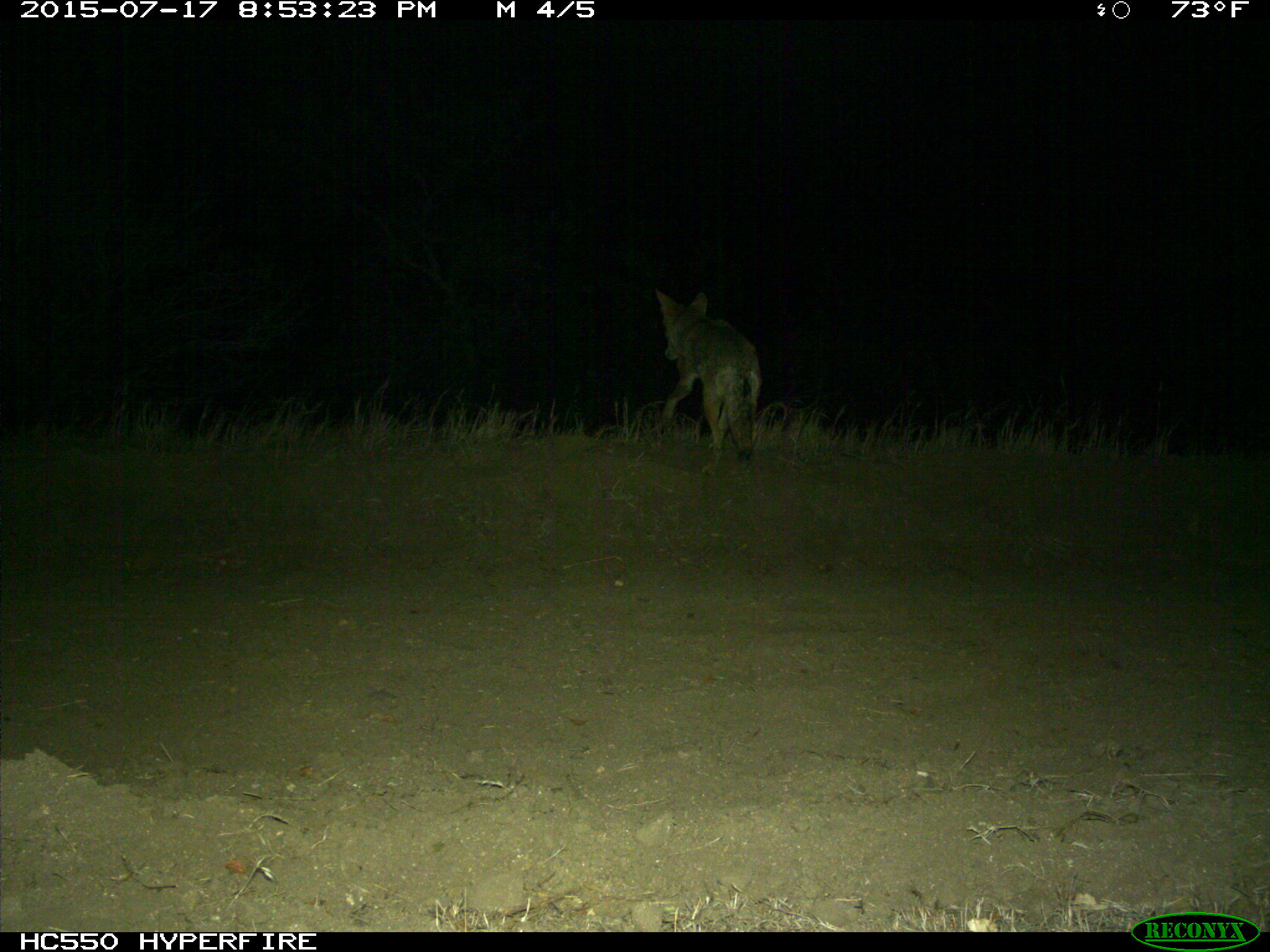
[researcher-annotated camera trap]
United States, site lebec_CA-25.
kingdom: Animalia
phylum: Chordata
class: Mammalia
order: Carnivora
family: Canidae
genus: Canis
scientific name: Canis latrans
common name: coyote